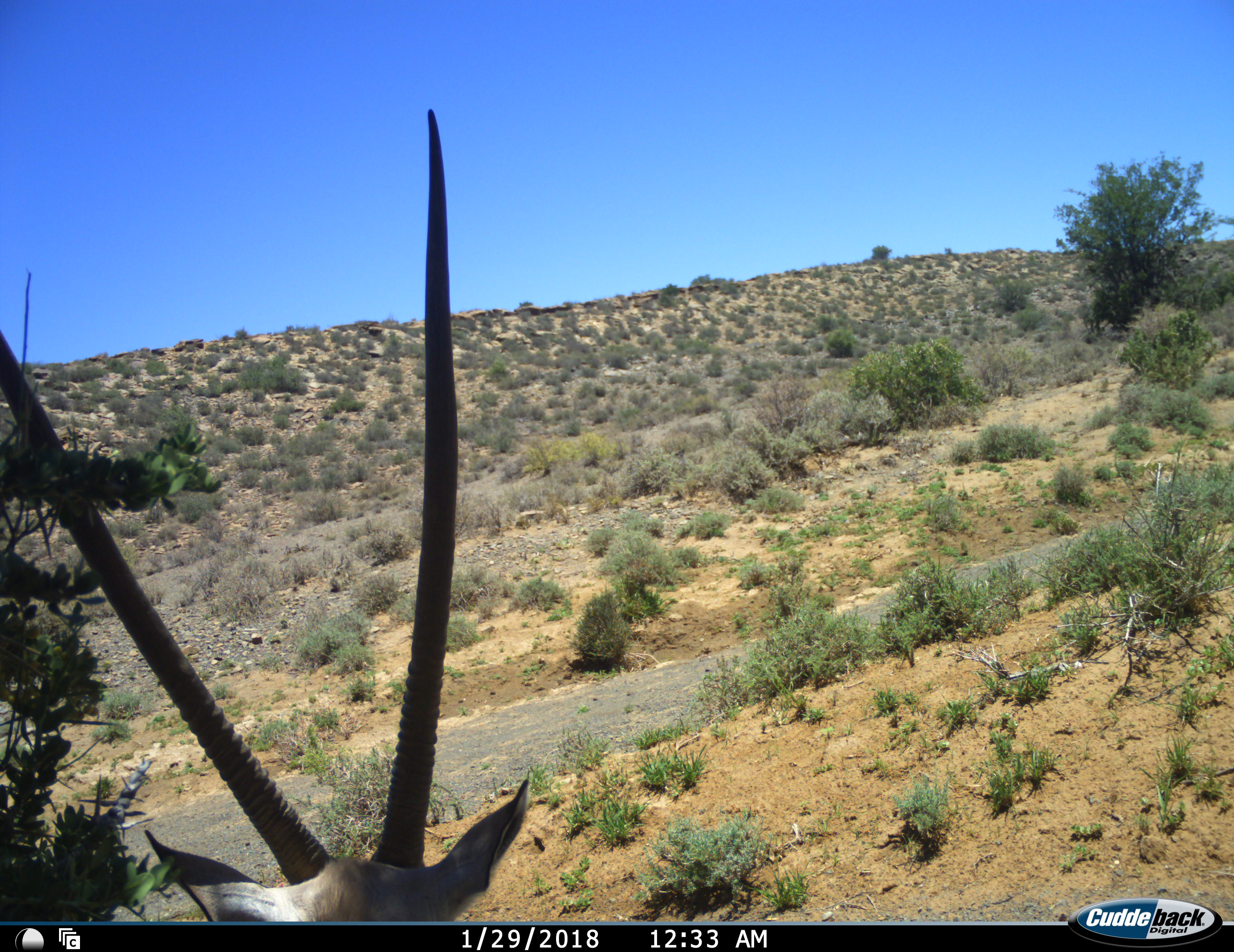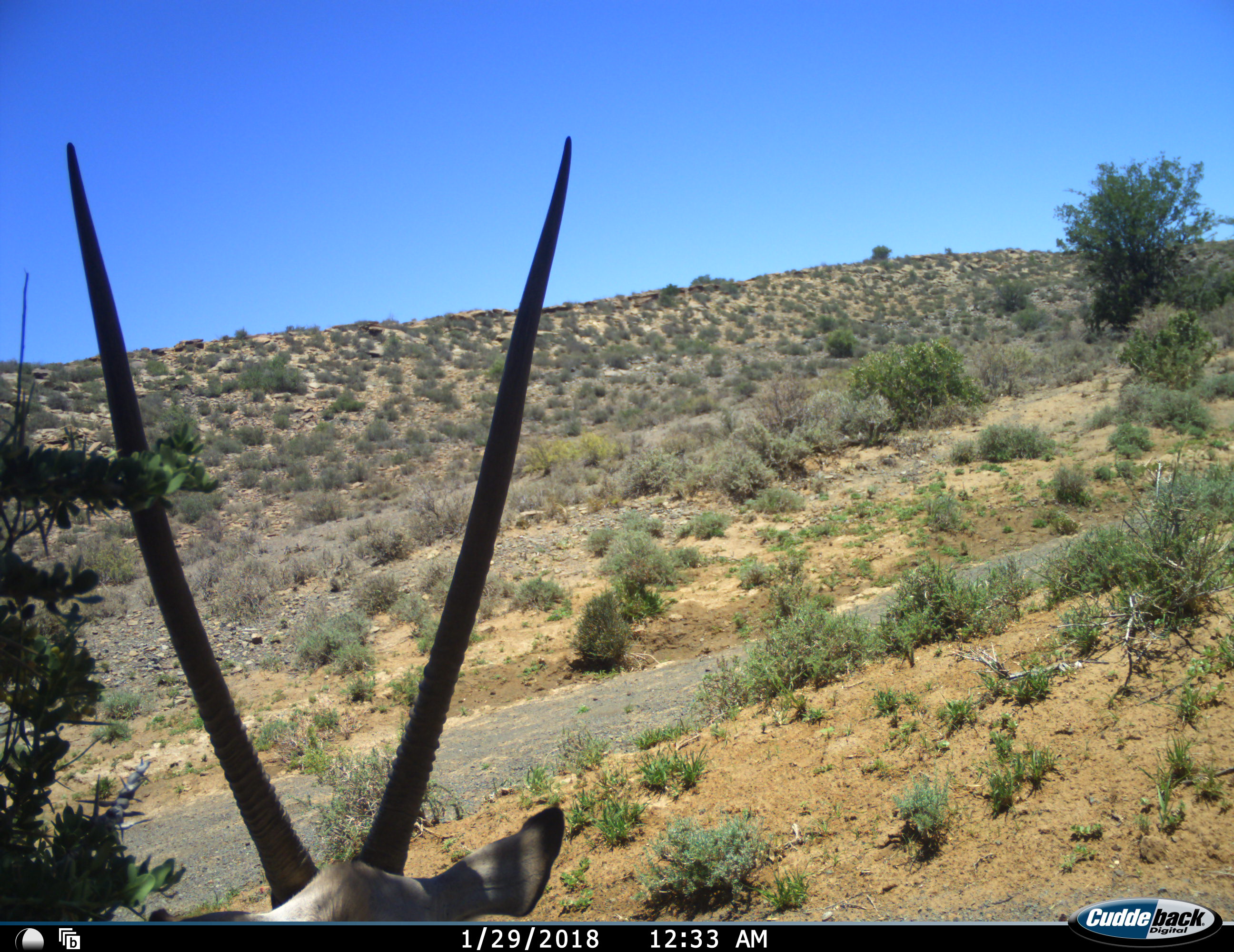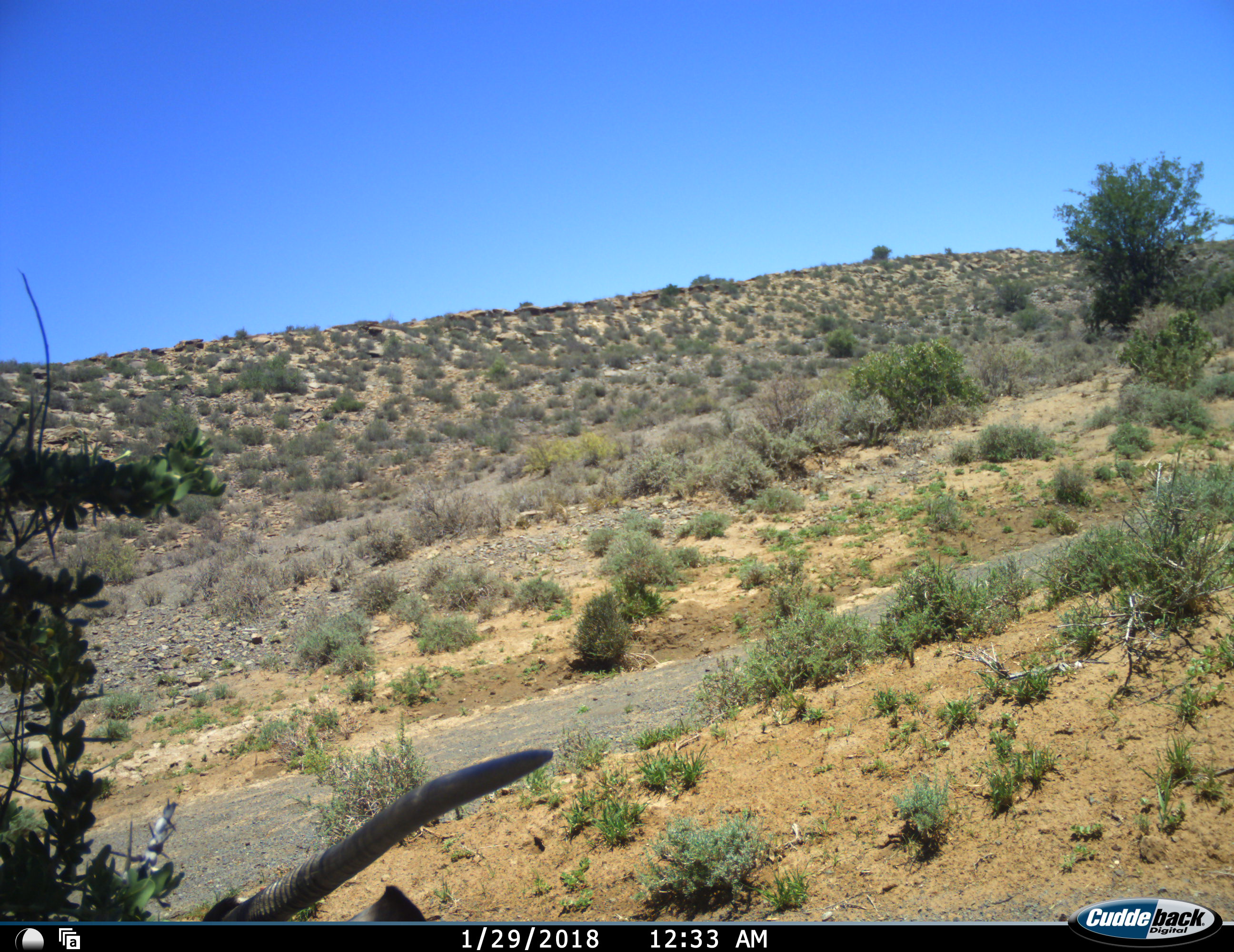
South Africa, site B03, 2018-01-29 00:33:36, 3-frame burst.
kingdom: Animalia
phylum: Chordata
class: Mammalia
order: Artiodactyla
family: Bovidae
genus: Oryx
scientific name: Oryx gazella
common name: gemsbok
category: gemsbokoryx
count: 1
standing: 50%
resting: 30%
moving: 20%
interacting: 0%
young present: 0%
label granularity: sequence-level